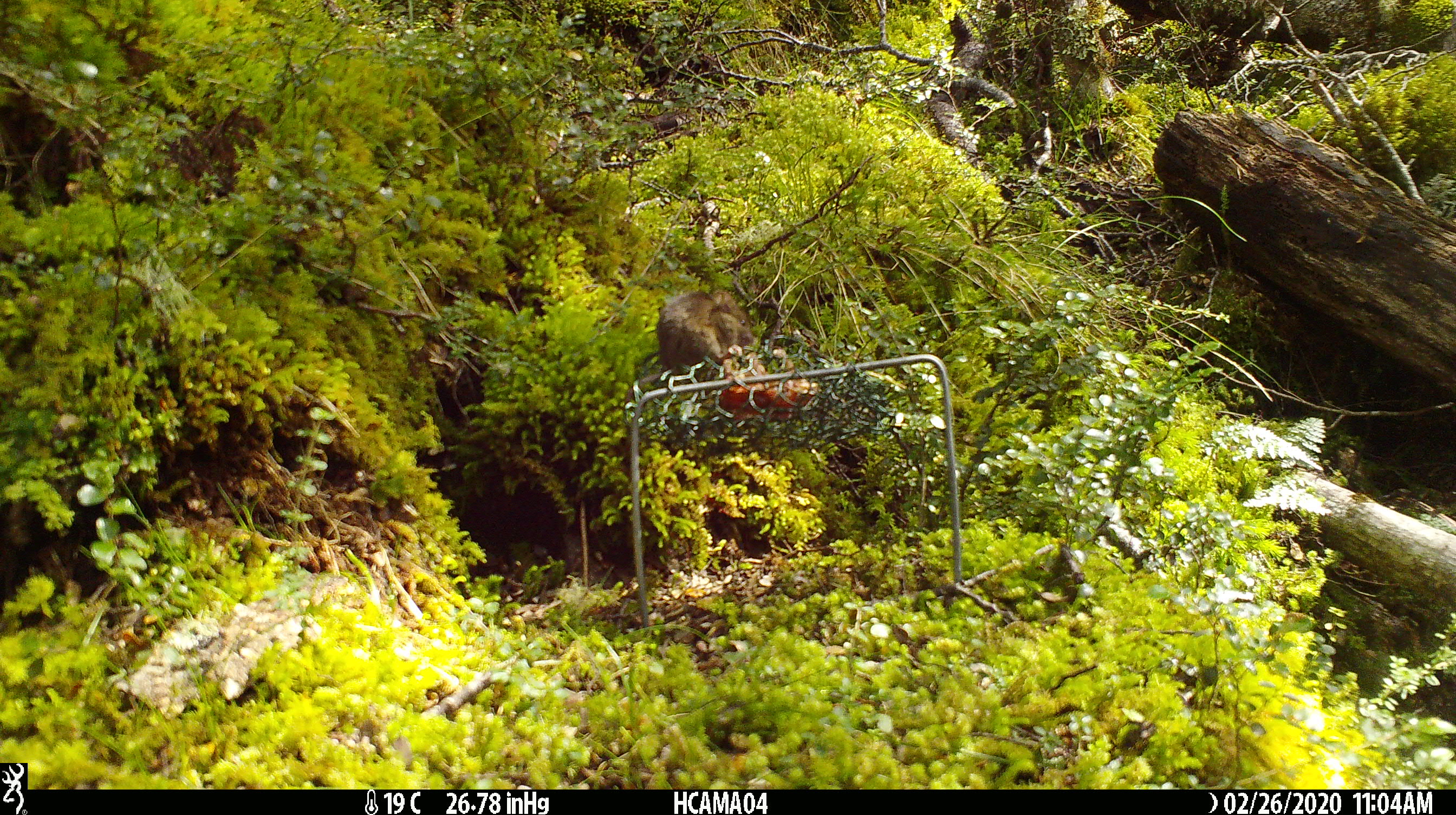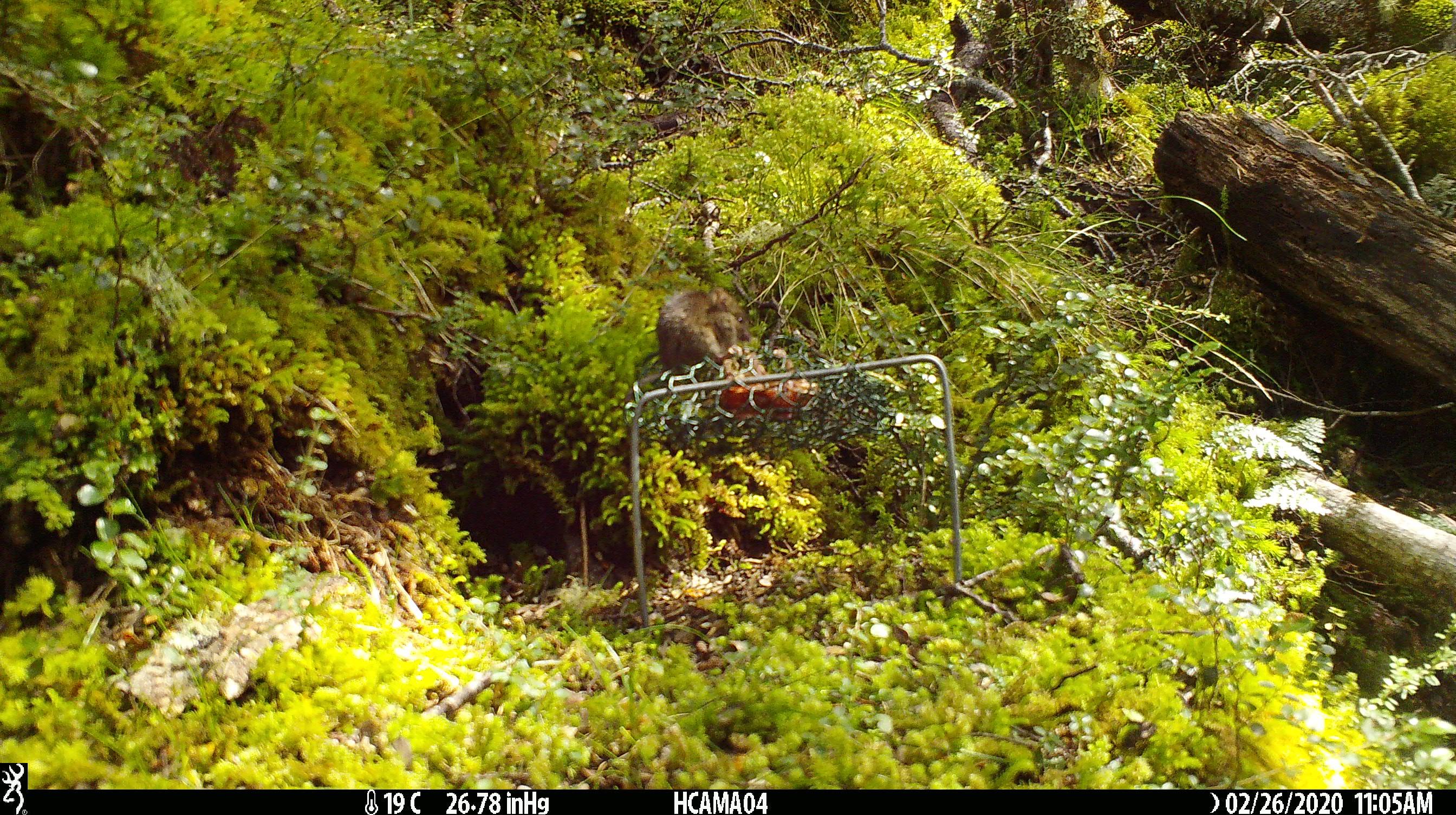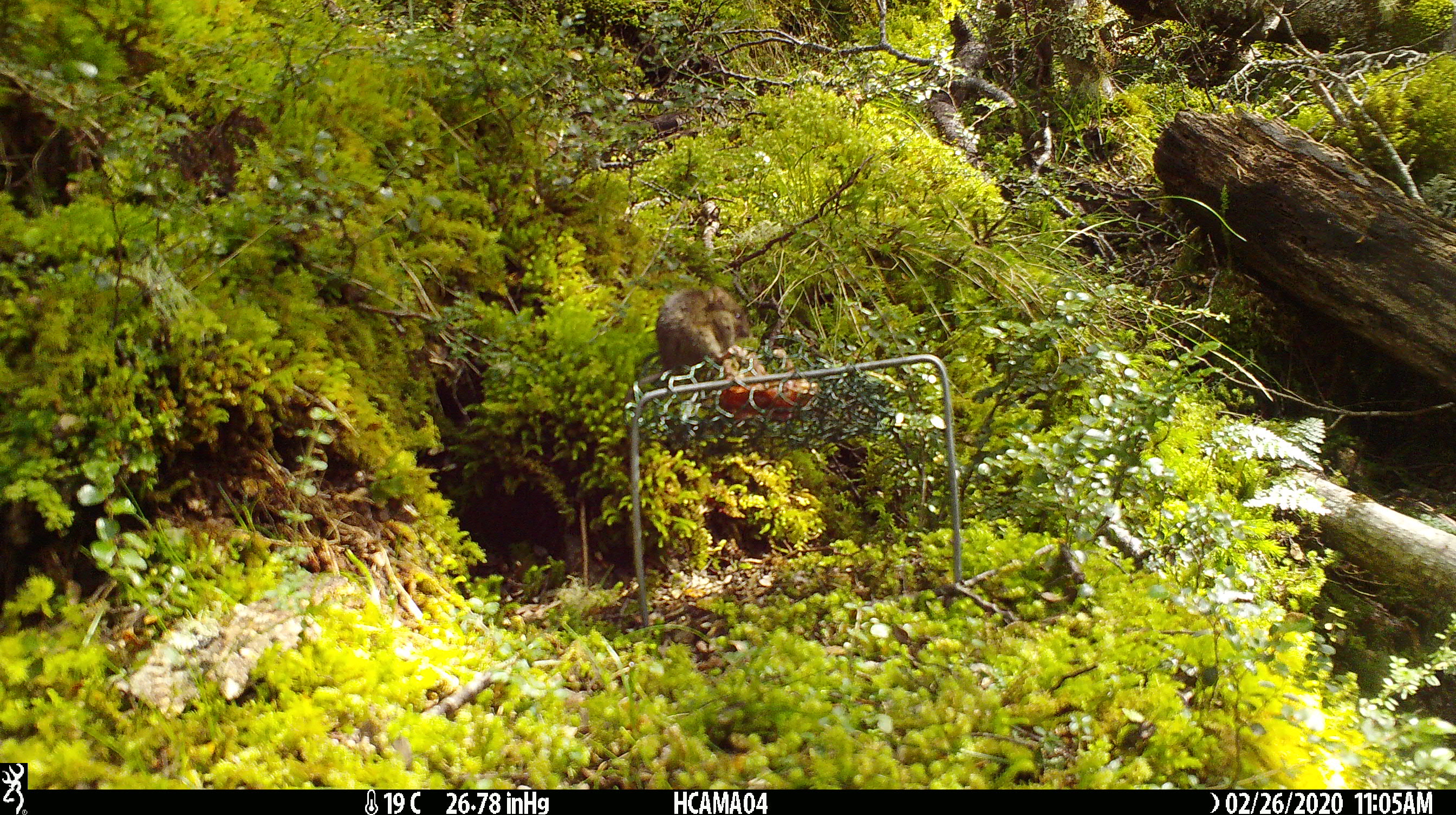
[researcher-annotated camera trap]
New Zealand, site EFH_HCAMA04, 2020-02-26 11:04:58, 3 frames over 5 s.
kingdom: Animalia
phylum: Chordata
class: Mammalia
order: Rodentia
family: Muridae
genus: Mus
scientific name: Mus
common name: mouse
Mouse (Mus).